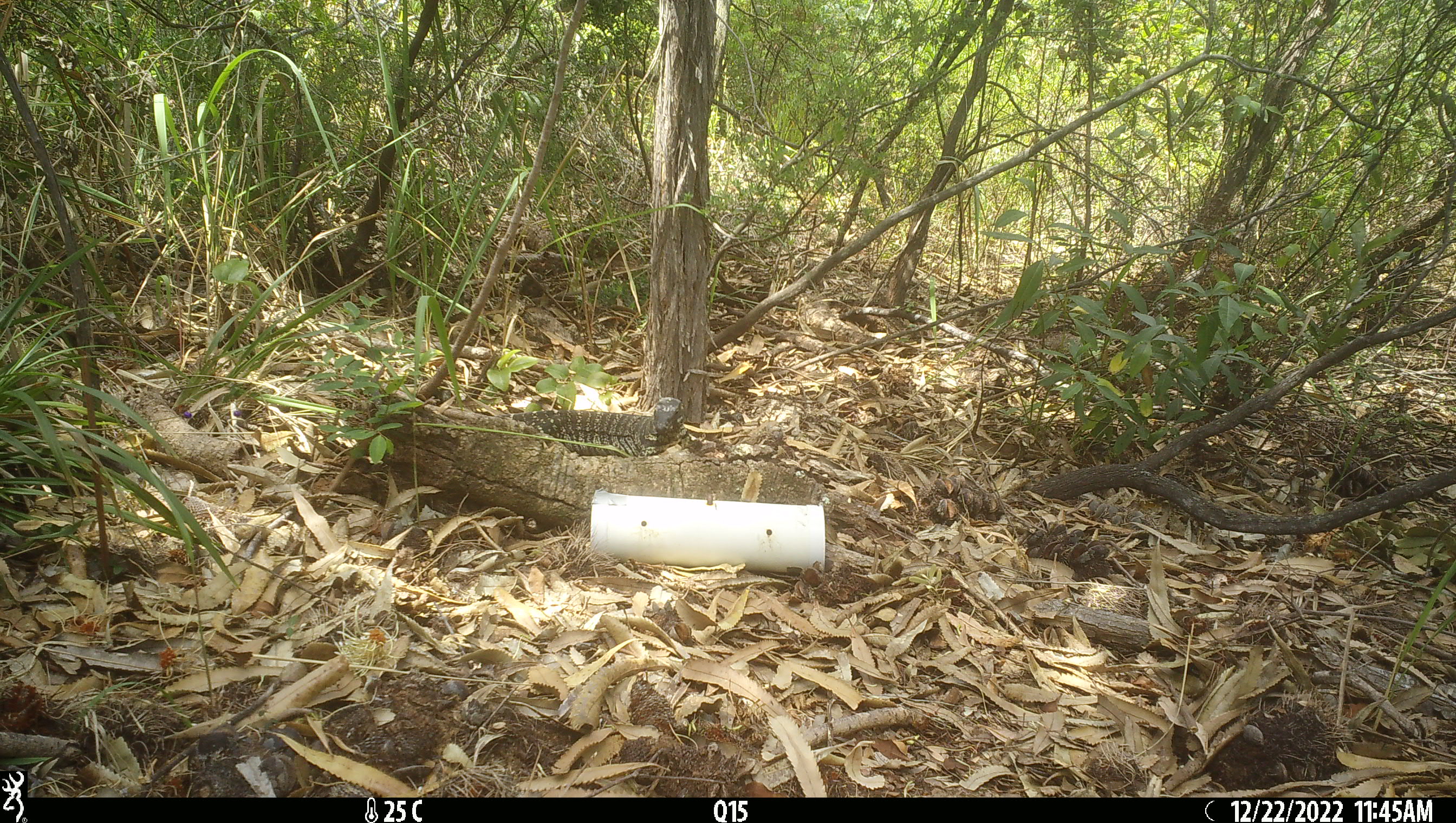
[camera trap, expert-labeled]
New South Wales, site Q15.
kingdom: Animalia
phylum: Chordata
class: Reptilia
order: Squamata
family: Varanidae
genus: Varanus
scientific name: Varanus varius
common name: lace monitor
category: goanna